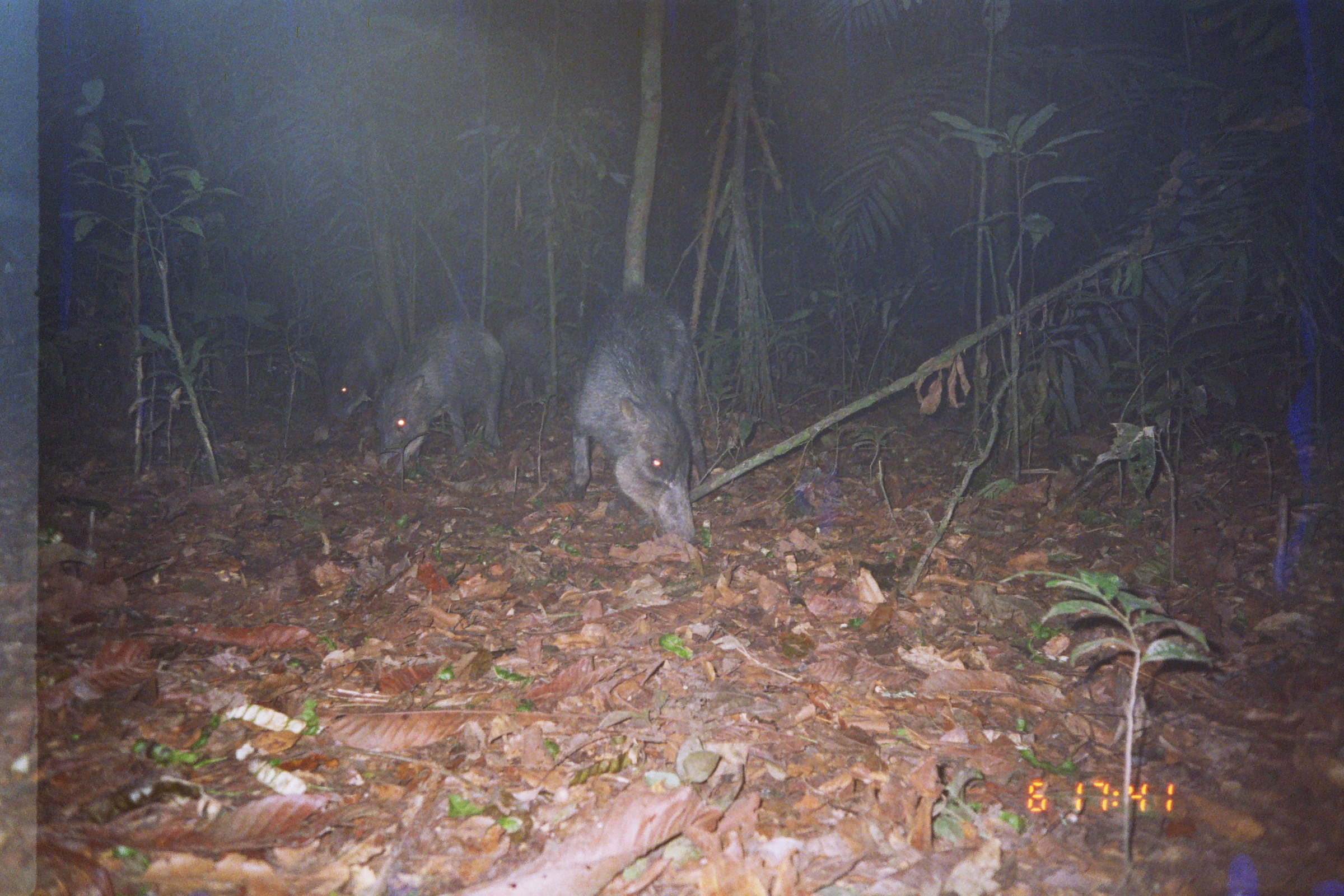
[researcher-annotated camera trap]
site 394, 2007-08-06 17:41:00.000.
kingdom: Animalia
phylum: Chordata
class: Mammalia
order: Artiodactyla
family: Tayassuidae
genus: Tayassu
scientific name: Tayassu pecari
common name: white-lipped peccary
Tayassu pecari (white-lipped peccary).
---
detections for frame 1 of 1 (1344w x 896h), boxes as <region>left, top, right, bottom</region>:
tayassu pecari: <region>564, 283, 711, 547</region>; <region>373, 313, 506, 469</region>; <region>309, 307, 398, 450</region>; <region>494, 308, 582, 406</region>